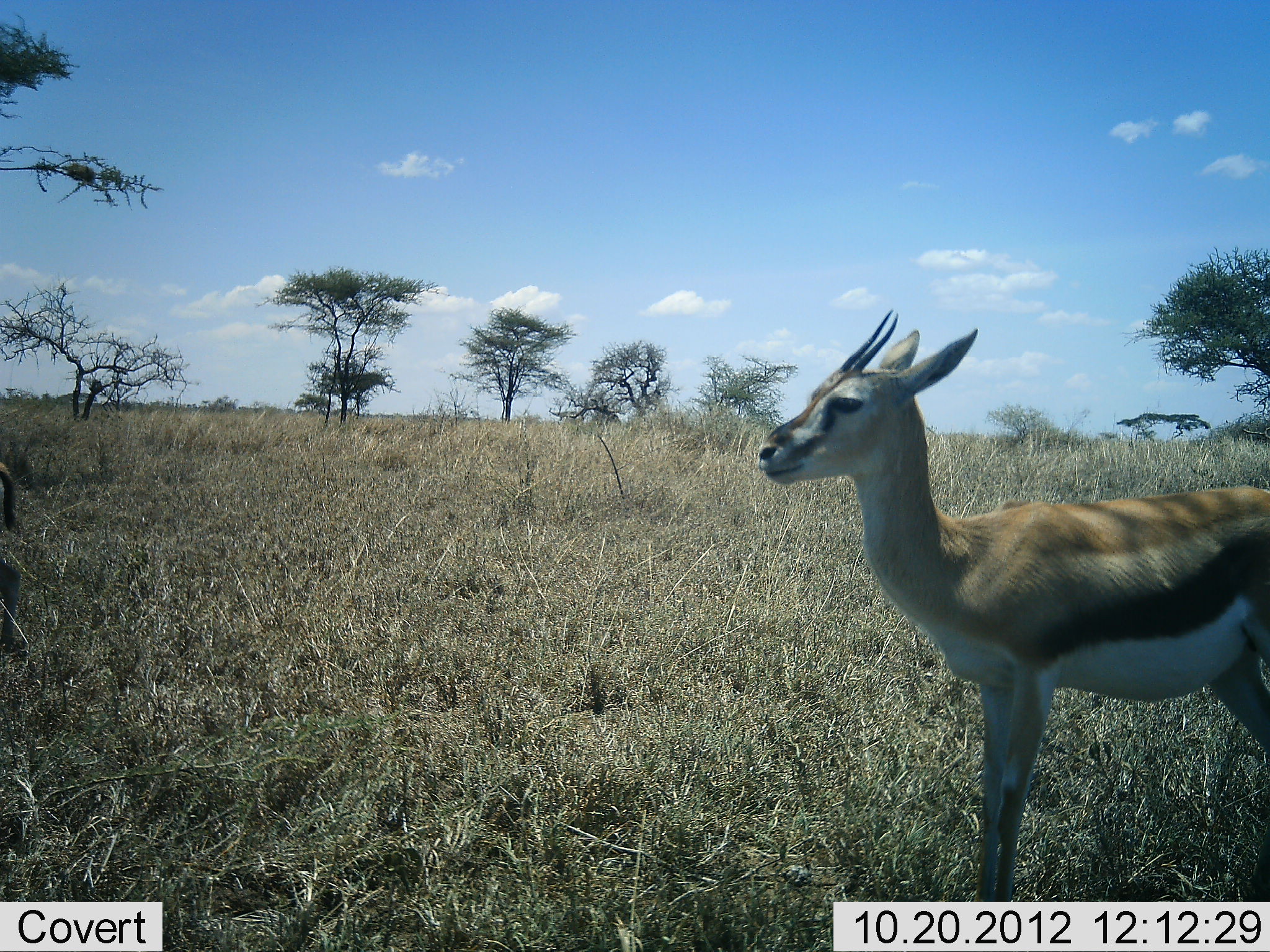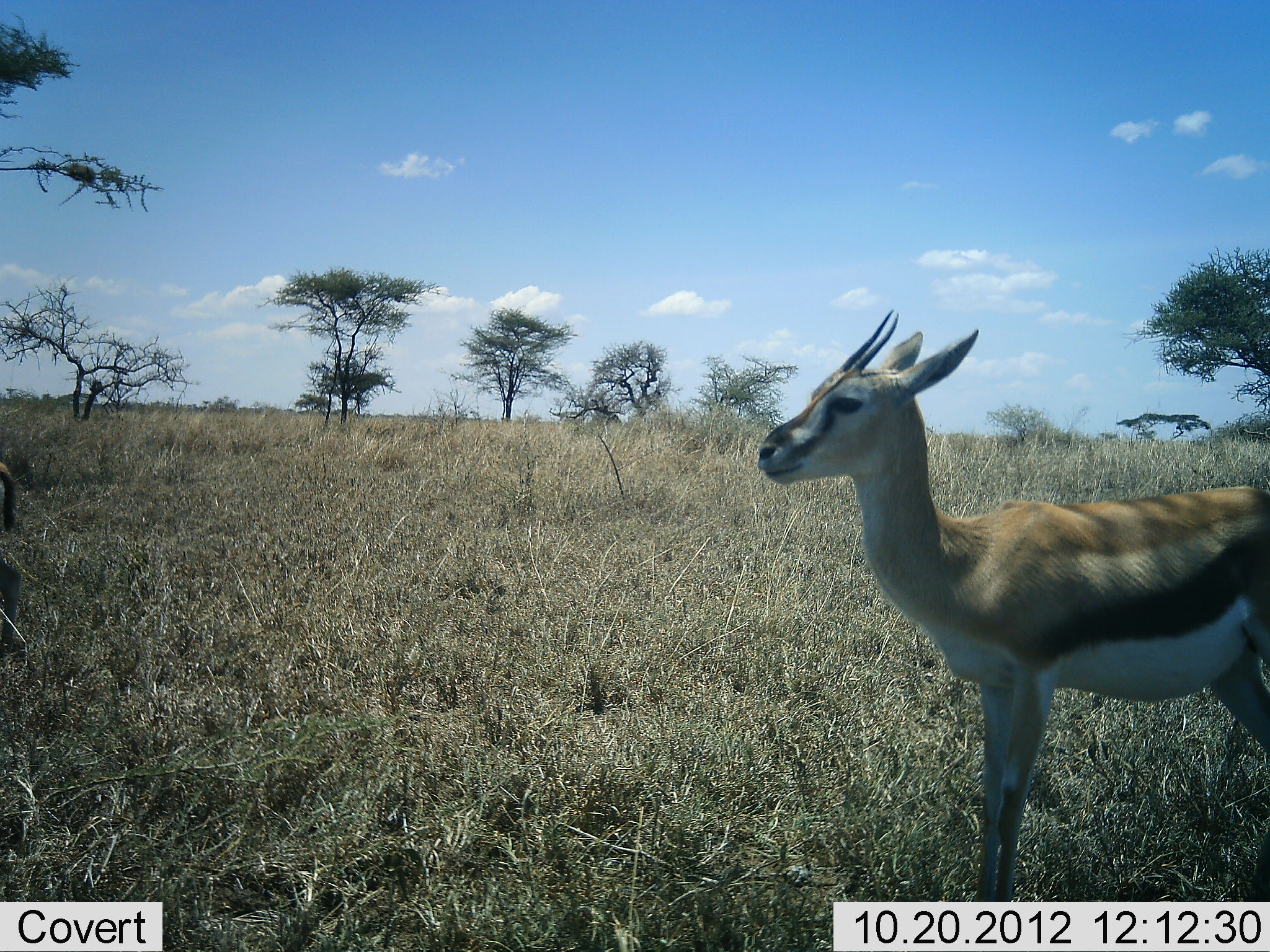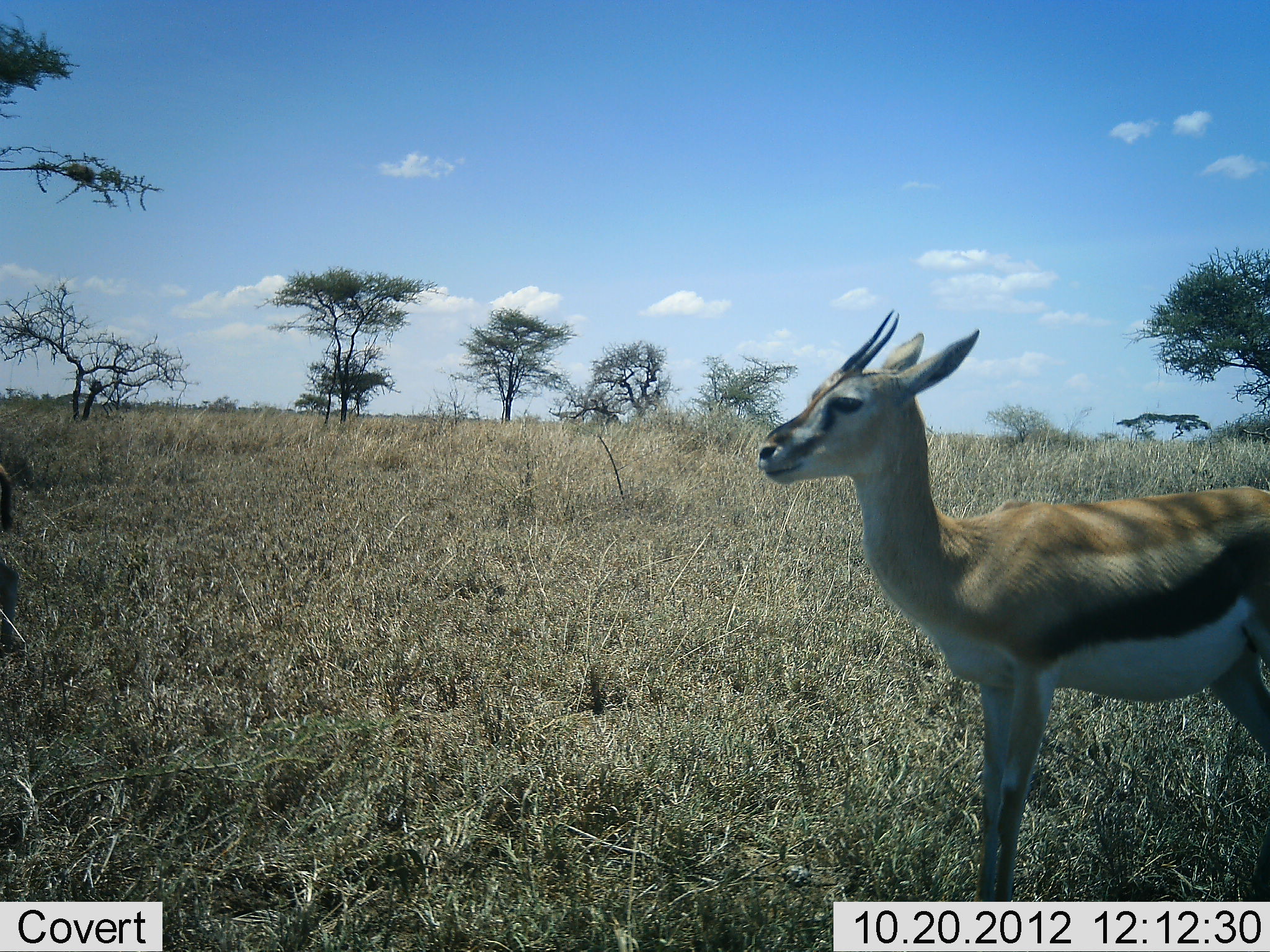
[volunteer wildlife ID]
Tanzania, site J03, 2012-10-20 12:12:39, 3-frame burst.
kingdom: Animalia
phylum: Chordata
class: Mammalia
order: Artiodactyla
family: Bovidae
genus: Eudorcas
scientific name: Eudorcas thomsonii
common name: thomson's gazelle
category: gazellethomsons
Gazellethomsons (thomson's gazelle) (Eudorcas thomsonii), count 1. Behavior (volunteer vote fractions): standing 100%, resting 0%, moving 0%, interacting 0%. Young present (vote fraction): 0%. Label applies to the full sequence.